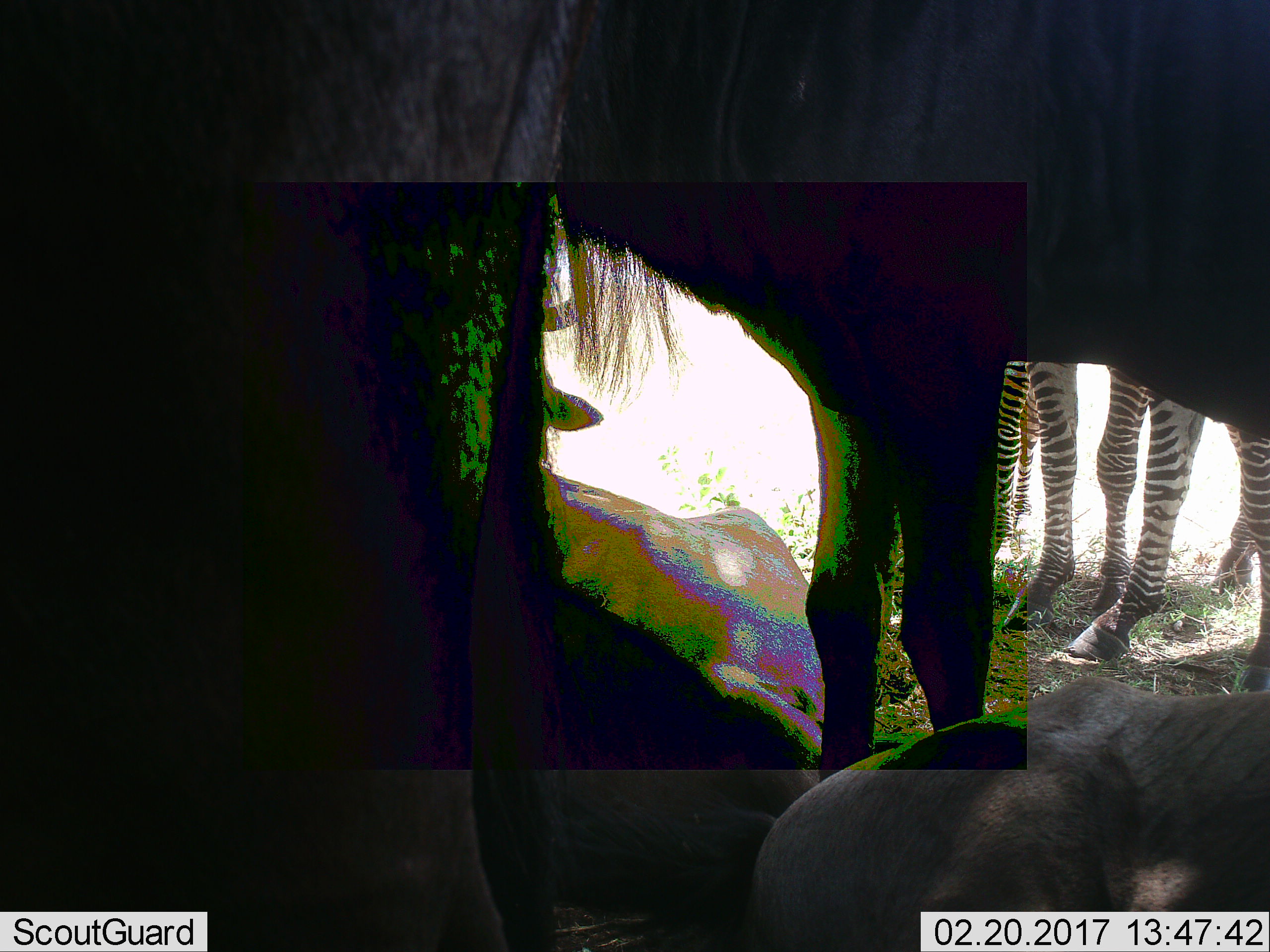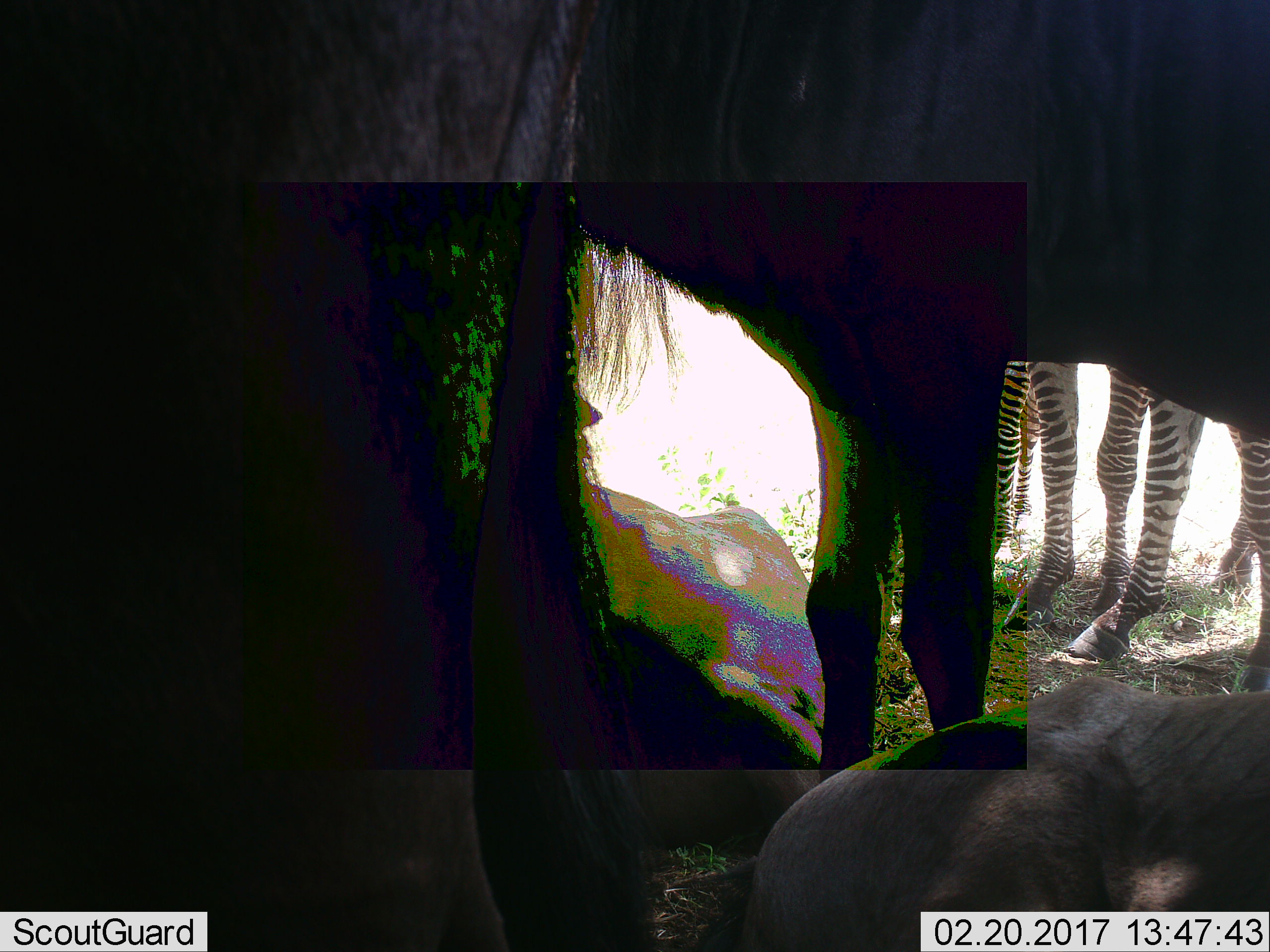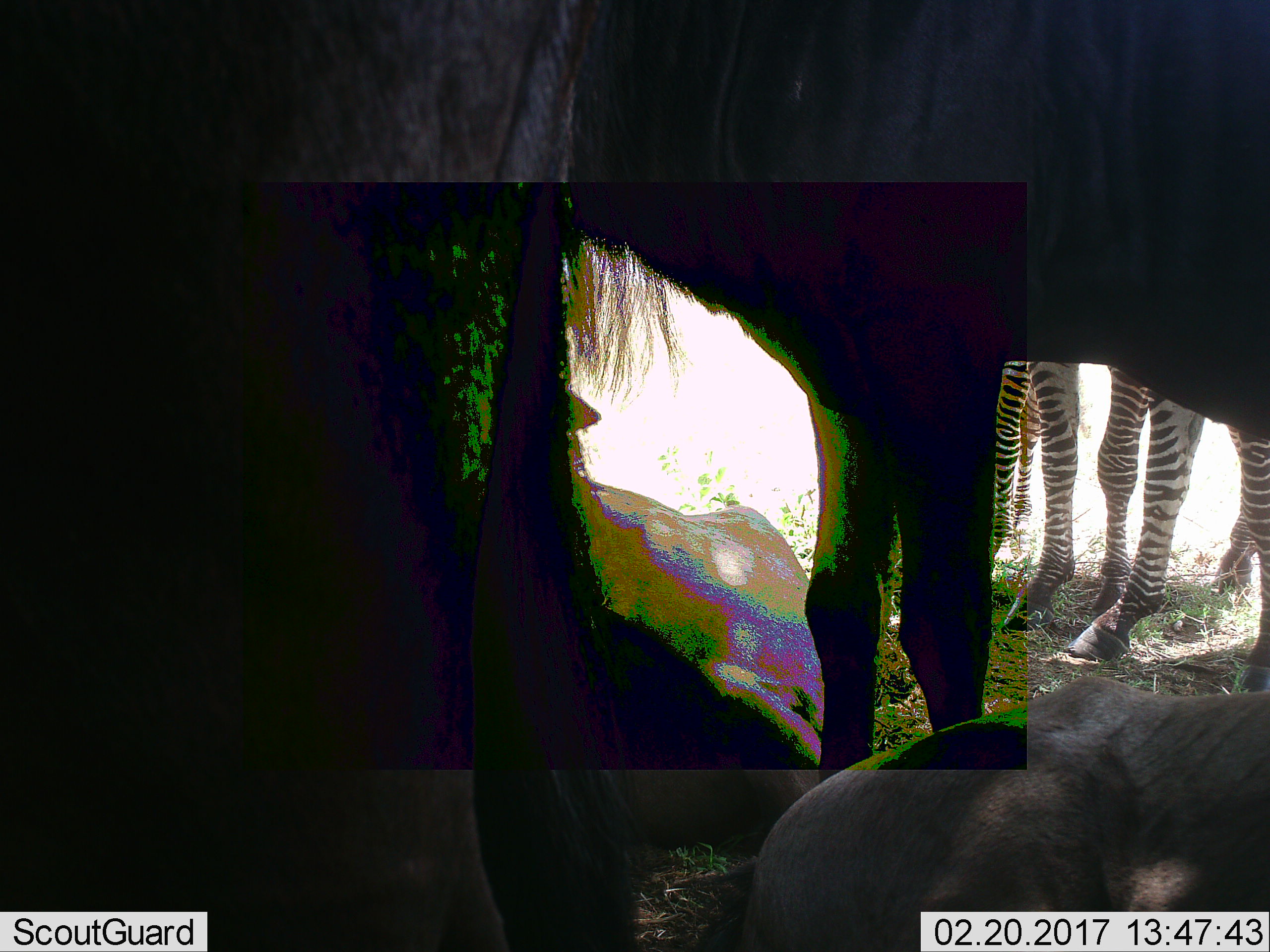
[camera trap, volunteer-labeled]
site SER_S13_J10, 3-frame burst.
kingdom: Animalia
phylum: Chordata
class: Mammalia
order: Artiodactyla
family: Bovidae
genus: Connochaetes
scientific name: Connochaetes taurinus taurinus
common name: blue wildebeest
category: wildebeestblue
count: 4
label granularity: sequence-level